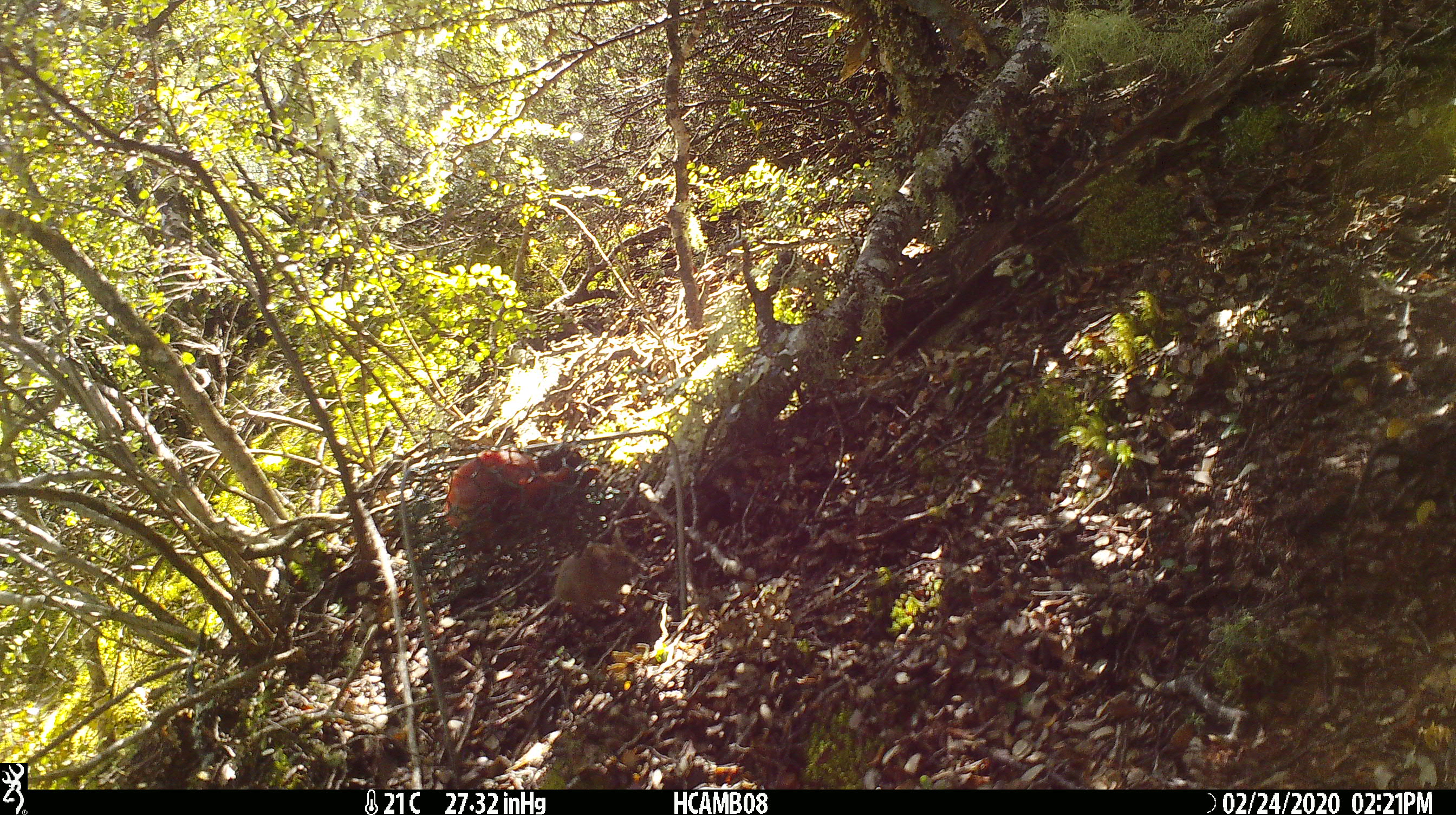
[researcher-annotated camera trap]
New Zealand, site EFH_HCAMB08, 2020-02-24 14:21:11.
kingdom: Animalia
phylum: Chordata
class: Mammalia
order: Rodentia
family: Muridae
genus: Mus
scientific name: Mus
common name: mouse